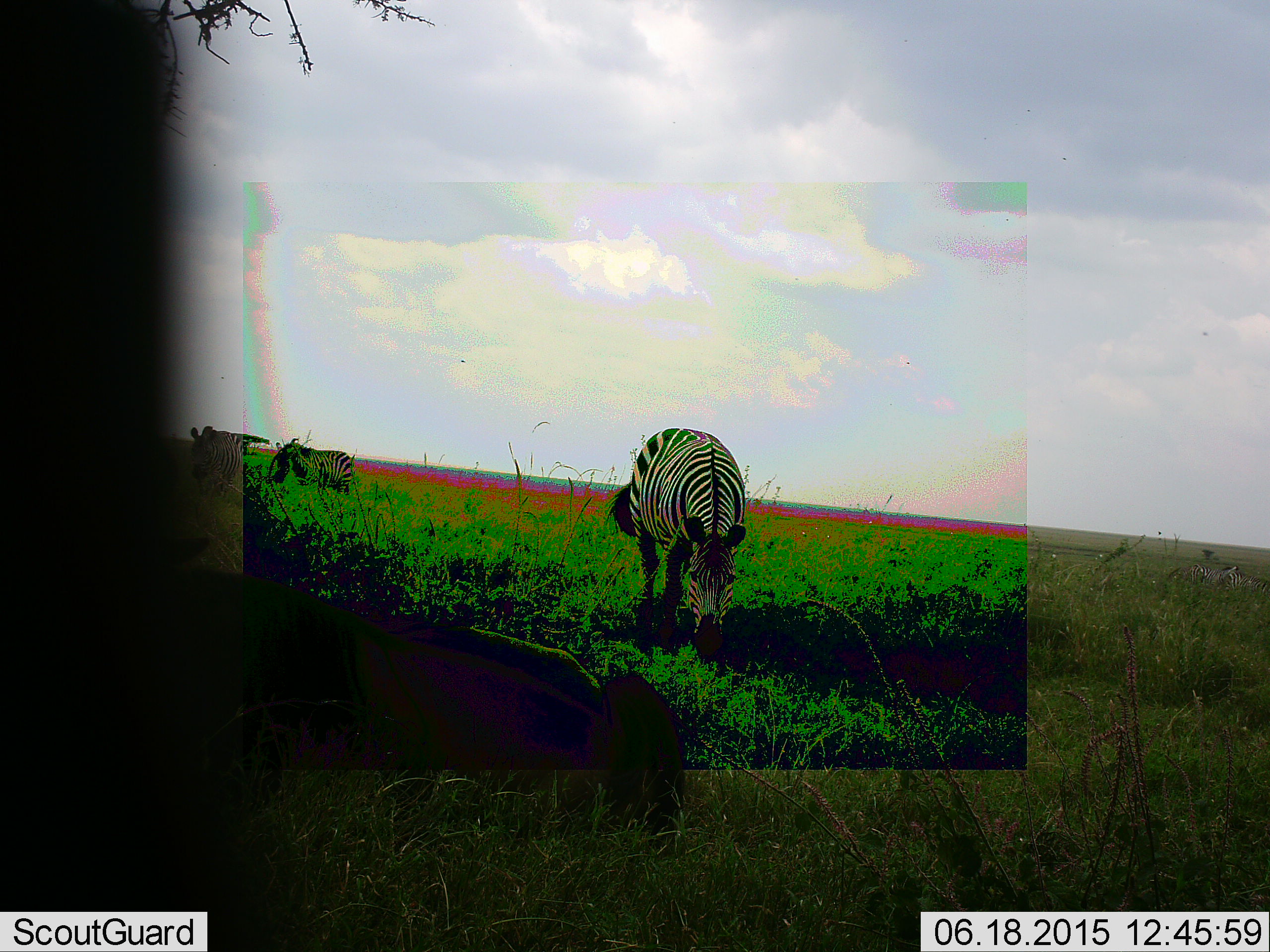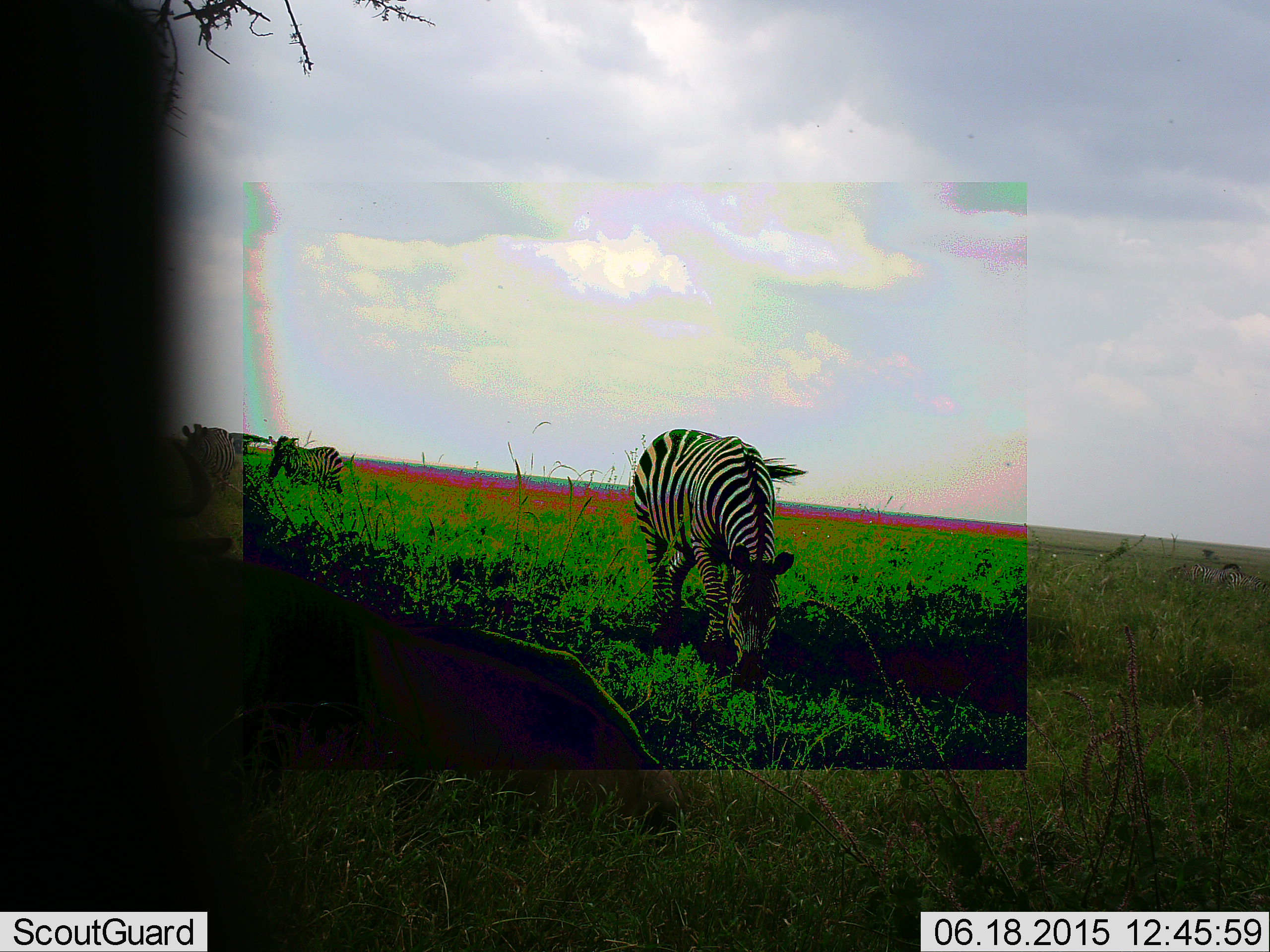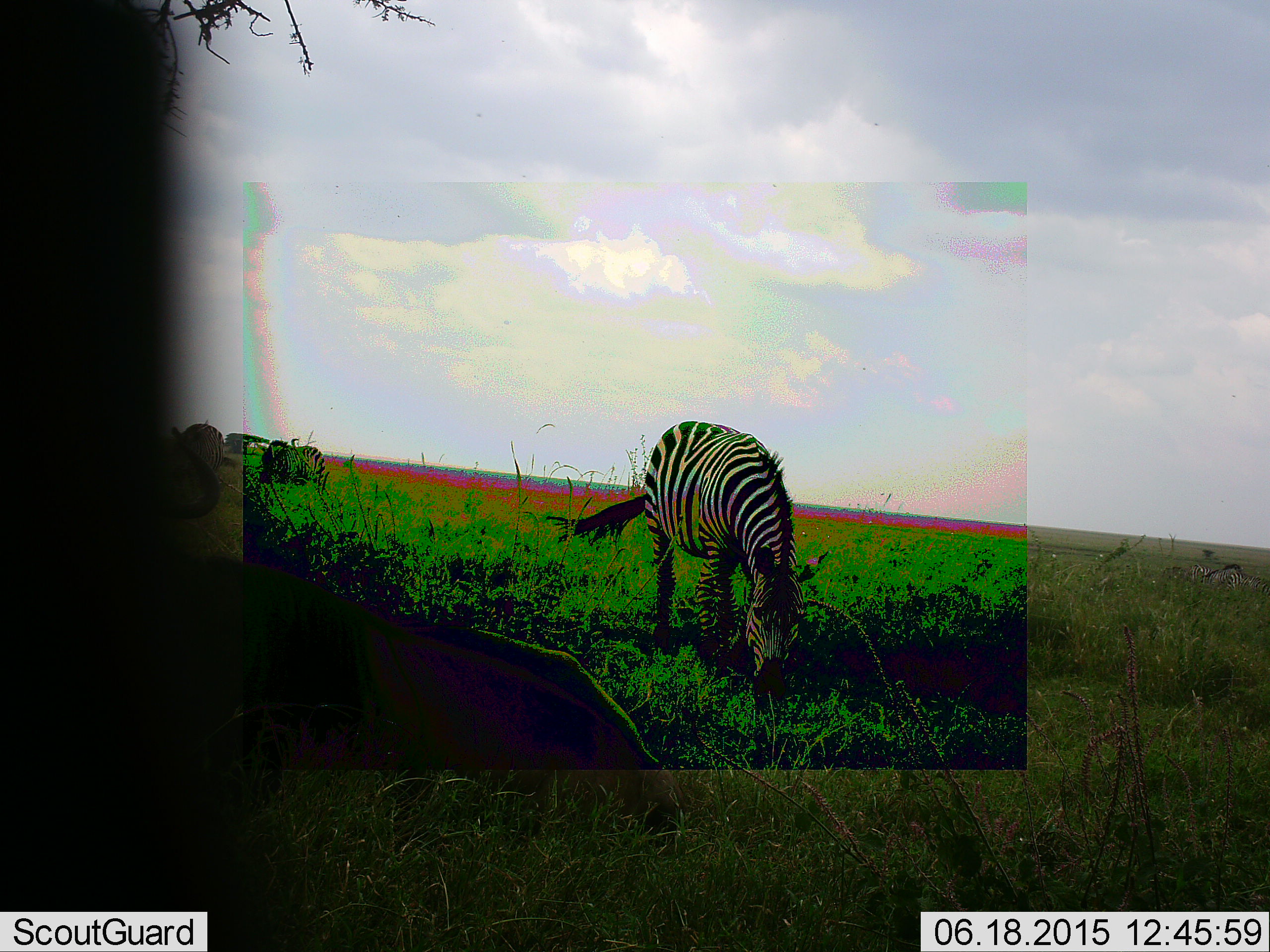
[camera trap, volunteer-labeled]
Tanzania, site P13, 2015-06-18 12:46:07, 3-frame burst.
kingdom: Animalia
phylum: Chordata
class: Mammalia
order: Perissodactyla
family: Equidae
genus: Equus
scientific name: Equus quagga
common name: plains zebra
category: zebra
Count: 3.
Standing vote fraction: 42%.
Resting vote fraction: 0%.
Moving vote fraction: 42%.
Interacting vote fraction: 0%.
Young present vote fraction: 8%.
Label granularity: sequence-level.